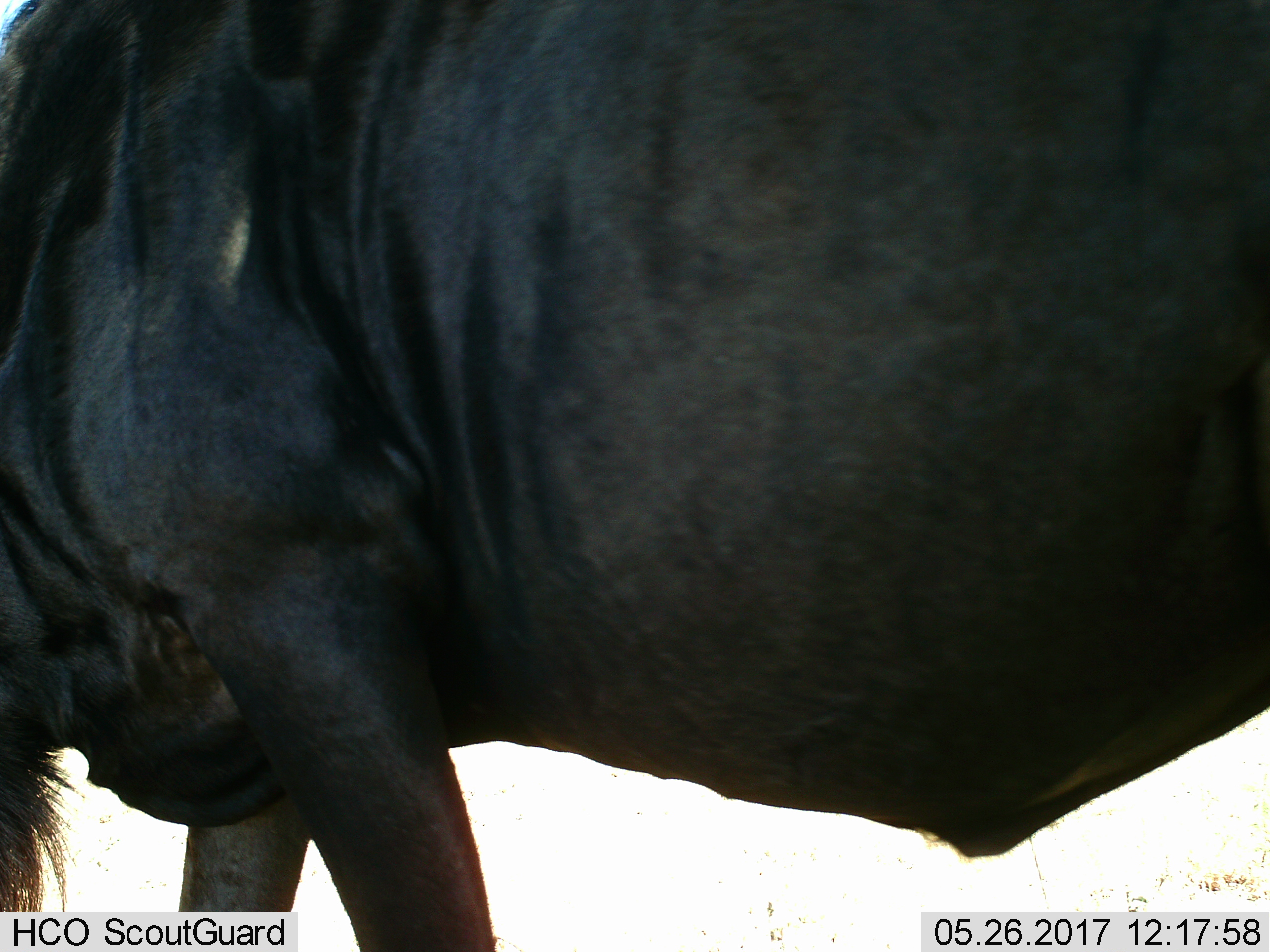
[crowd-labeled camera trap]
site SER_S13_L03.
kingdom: Animalia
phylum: Chordata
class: Mammalia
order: Artiodactyla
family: Bovidae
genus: Connochaetes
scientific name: Connochaetes taurinus taurinus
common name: blue wildebeest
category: wildebeestblue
Wildebeestblue (blue wildebeest) (Connochaetes taurinus taurinus), count 1. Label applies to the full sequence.